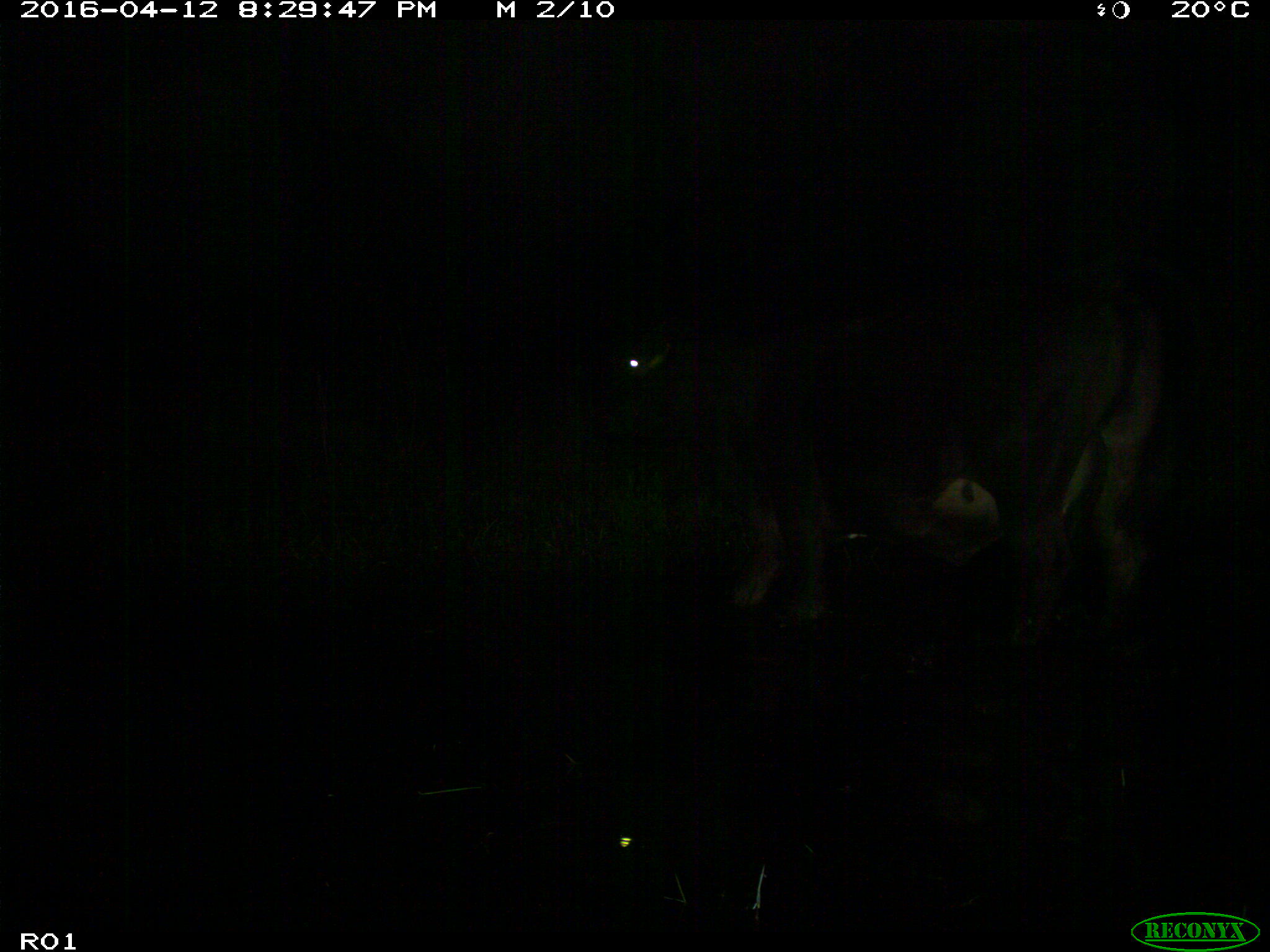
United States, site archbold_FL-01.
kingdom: Animalia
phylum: Chordata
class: Mammalia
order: Artiodactyla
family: Bovidae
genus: Bos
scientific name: Bos taurus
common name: domestic cow